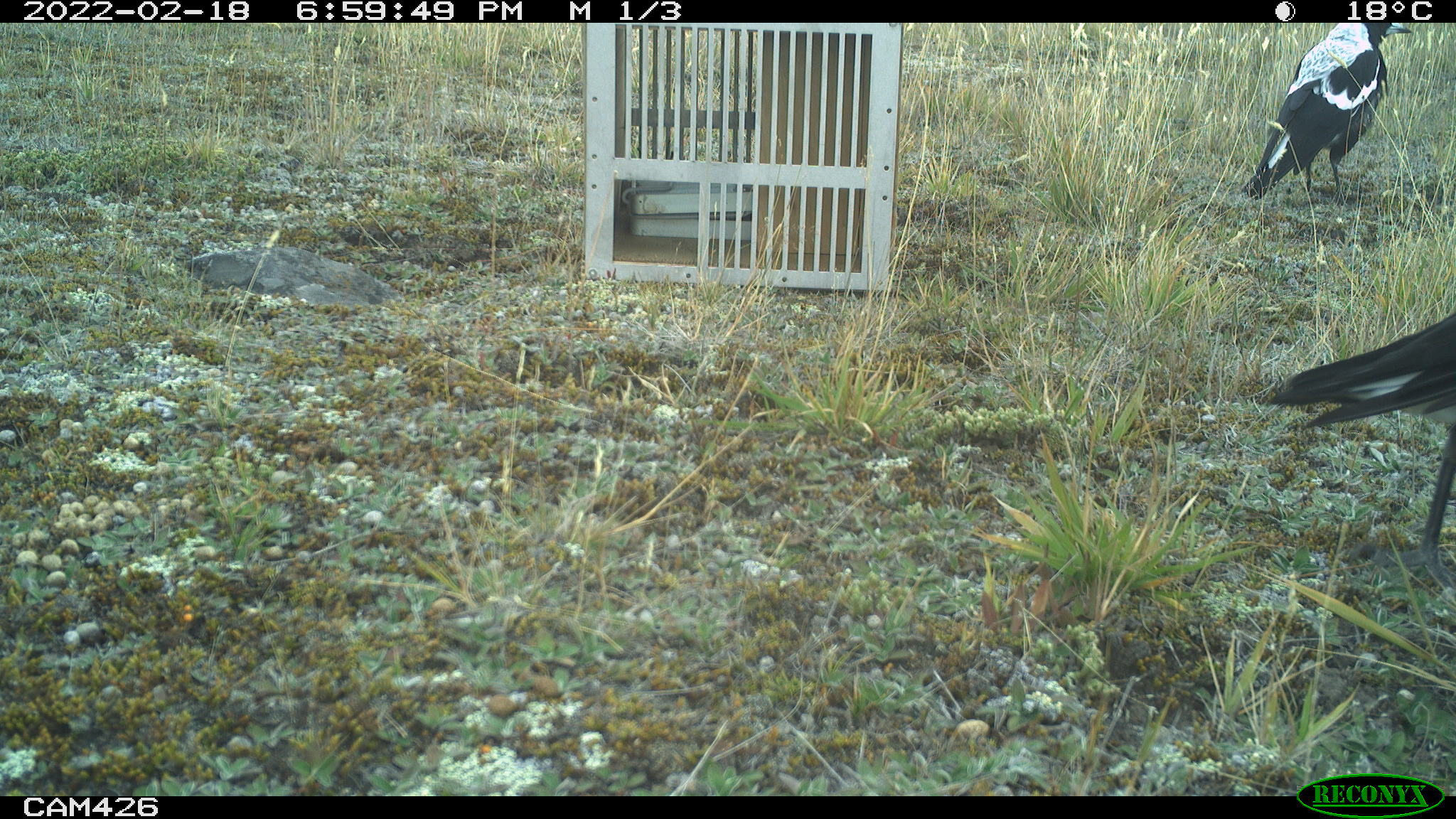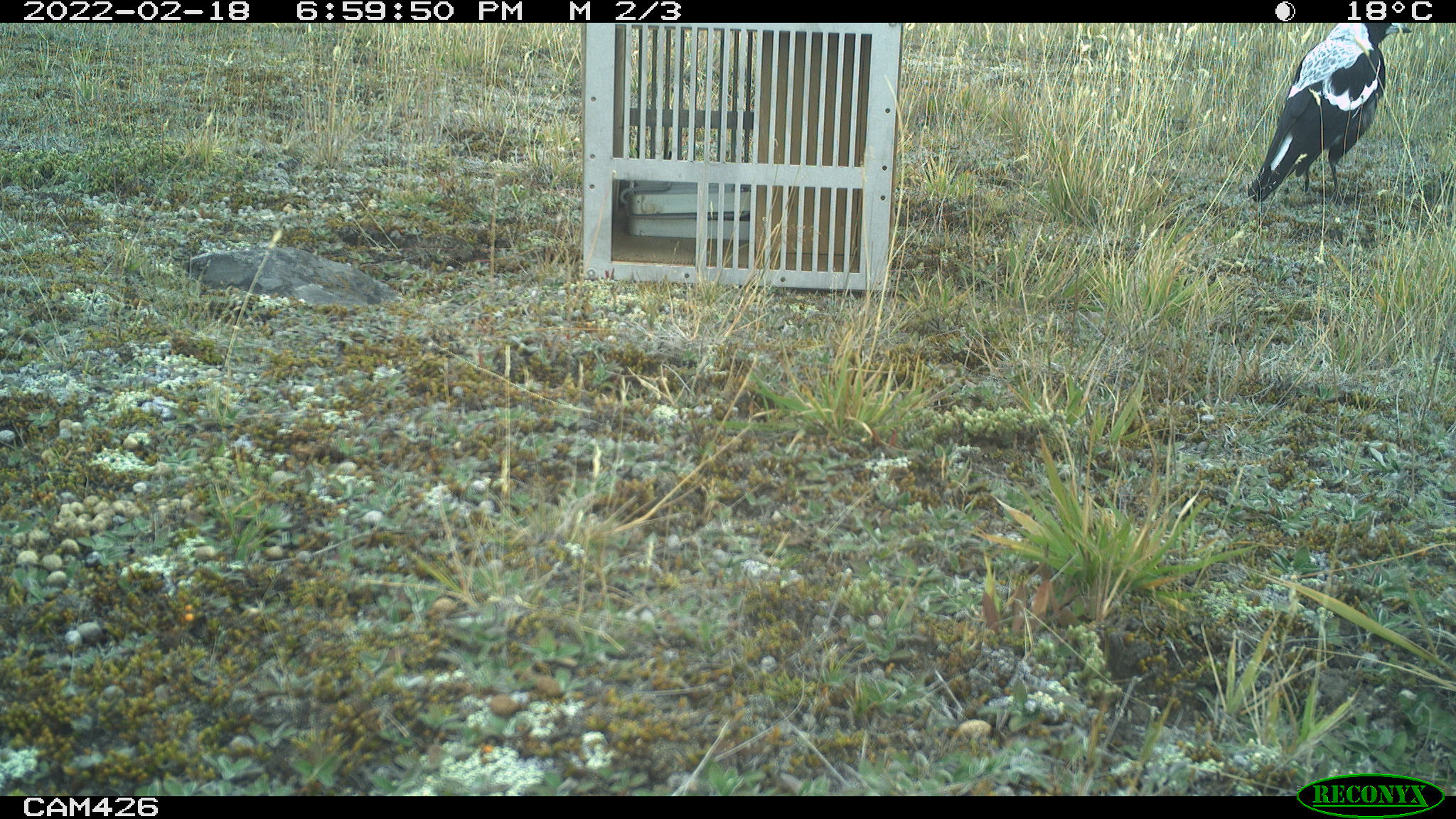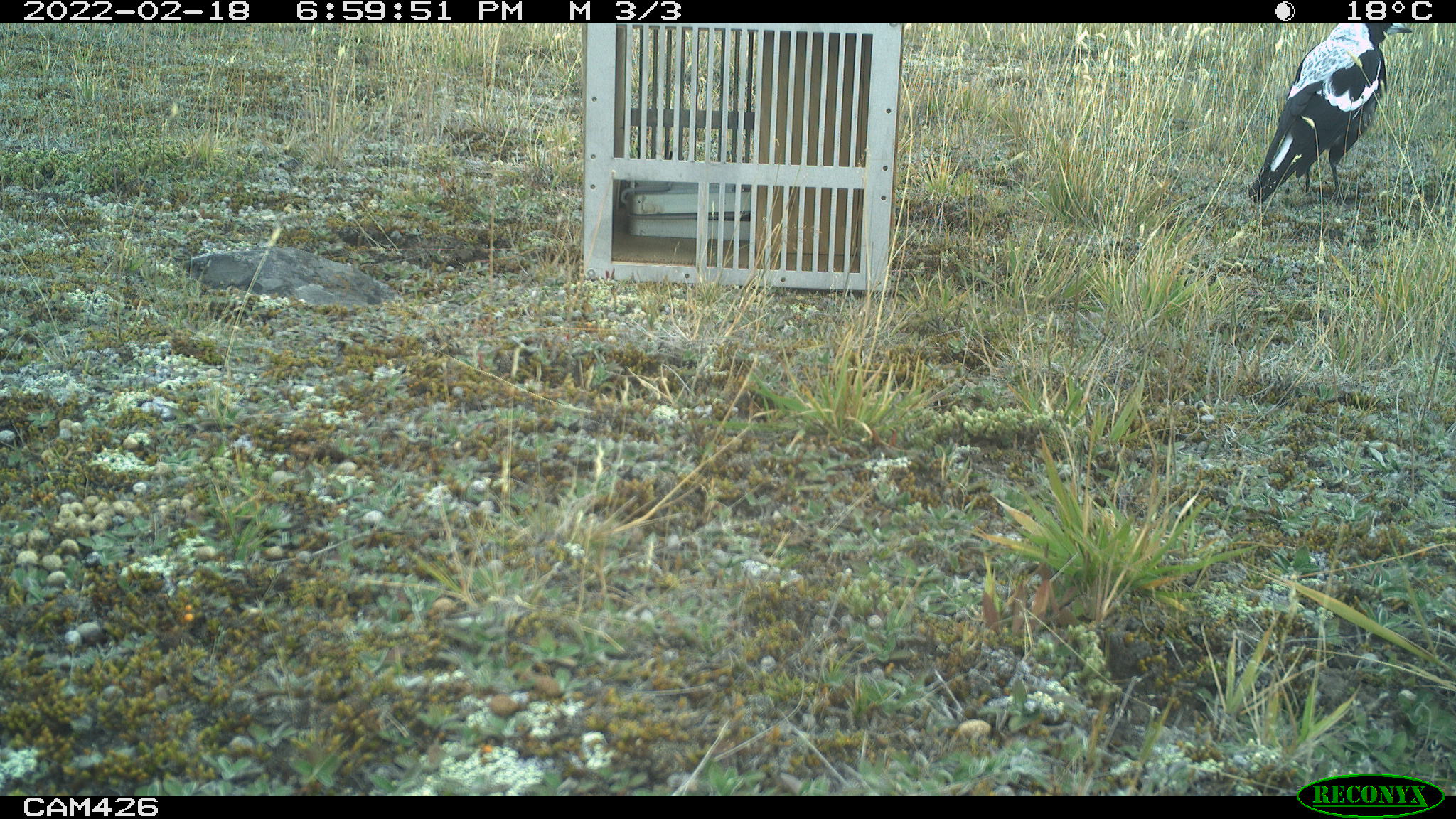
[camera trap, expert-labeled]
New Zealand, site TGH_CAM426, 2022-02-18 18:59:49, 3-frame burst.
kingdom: Animalia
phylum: Chordata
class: Aves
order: Passeriformes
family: Artamidae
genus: Gymnorhina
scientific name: Gymnorhina tibicen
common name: australian magpie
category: magpie